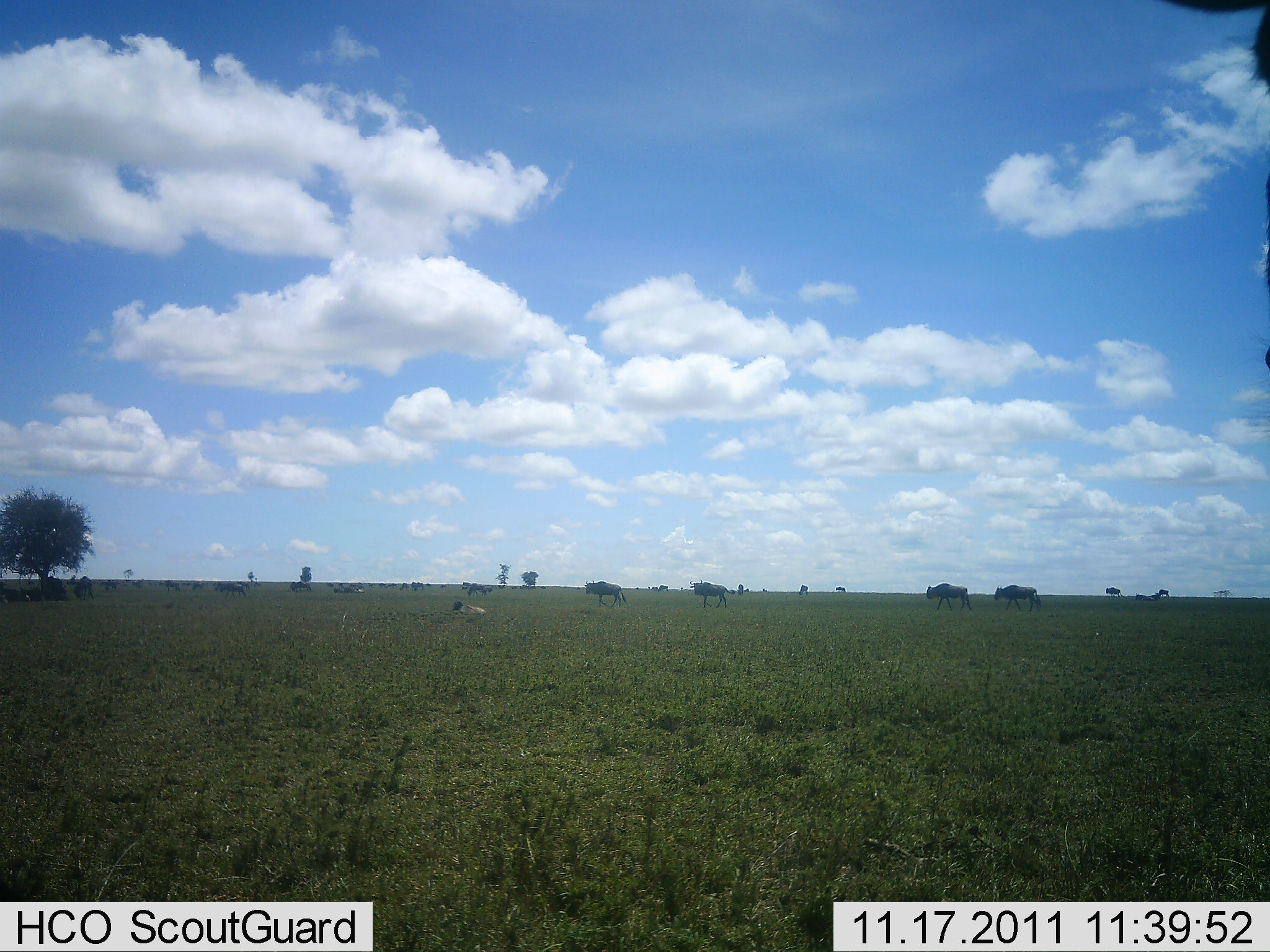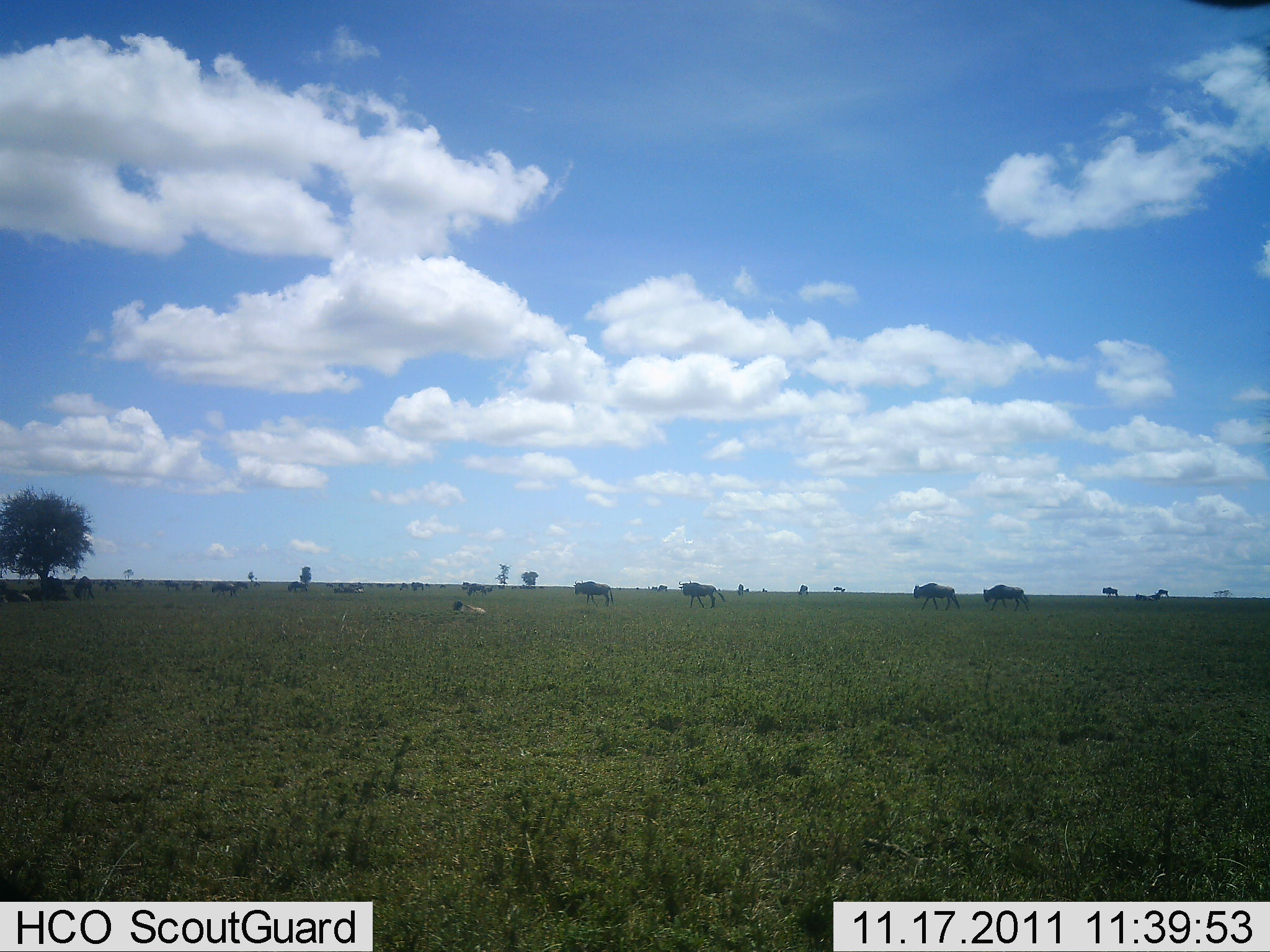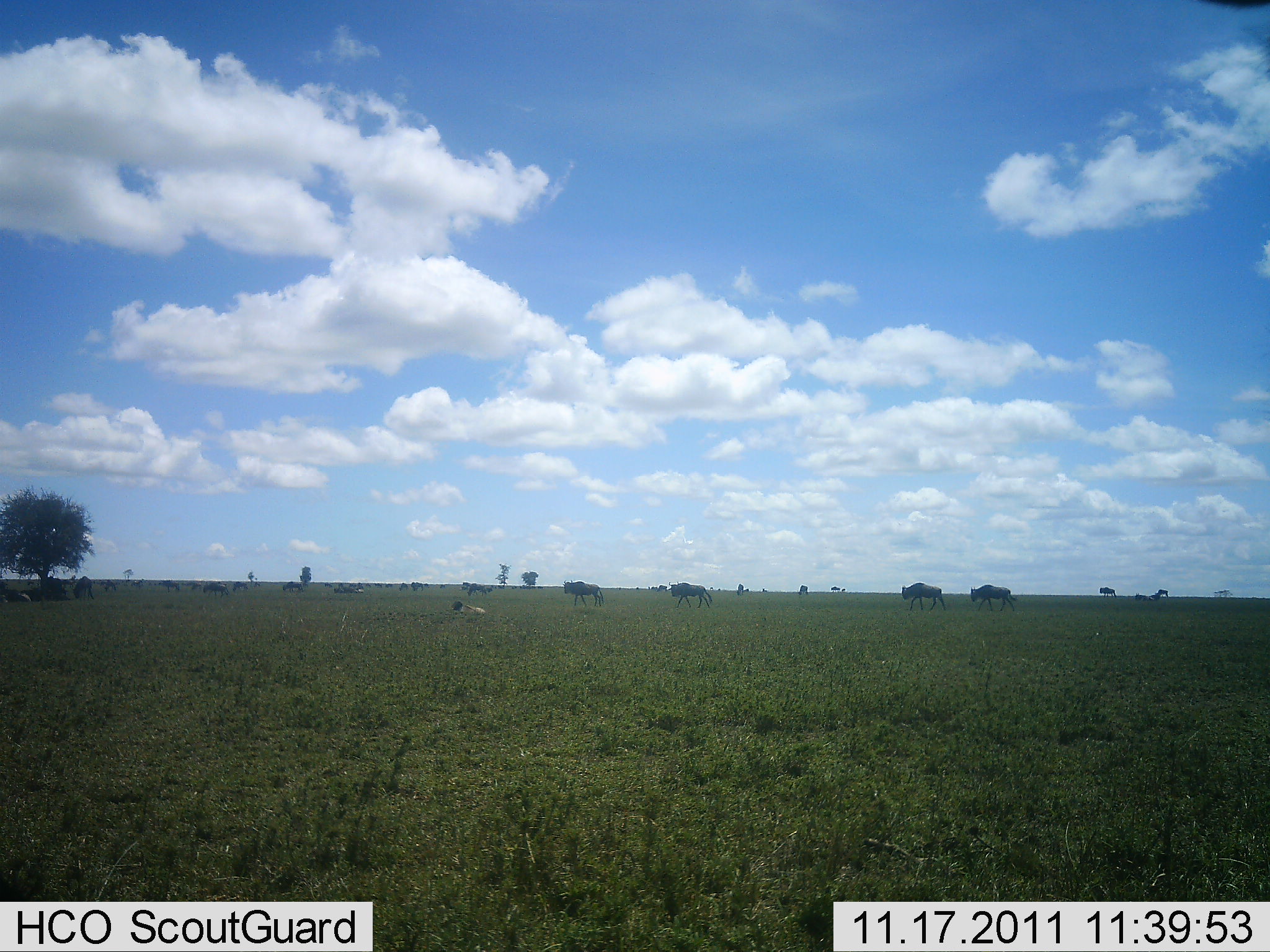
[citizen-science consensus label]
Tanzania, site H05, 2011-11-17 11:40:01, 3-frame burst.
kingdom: Animalia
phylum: Chordata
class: Mammalia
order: Artiodactyla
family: Bovidae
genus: Connochaetes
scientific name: Connochaetes taurinus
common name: blue wildebeest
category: wildebeest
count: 11-50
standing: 7%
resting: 14%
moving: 100%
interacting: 0%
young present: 0%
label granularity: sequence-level